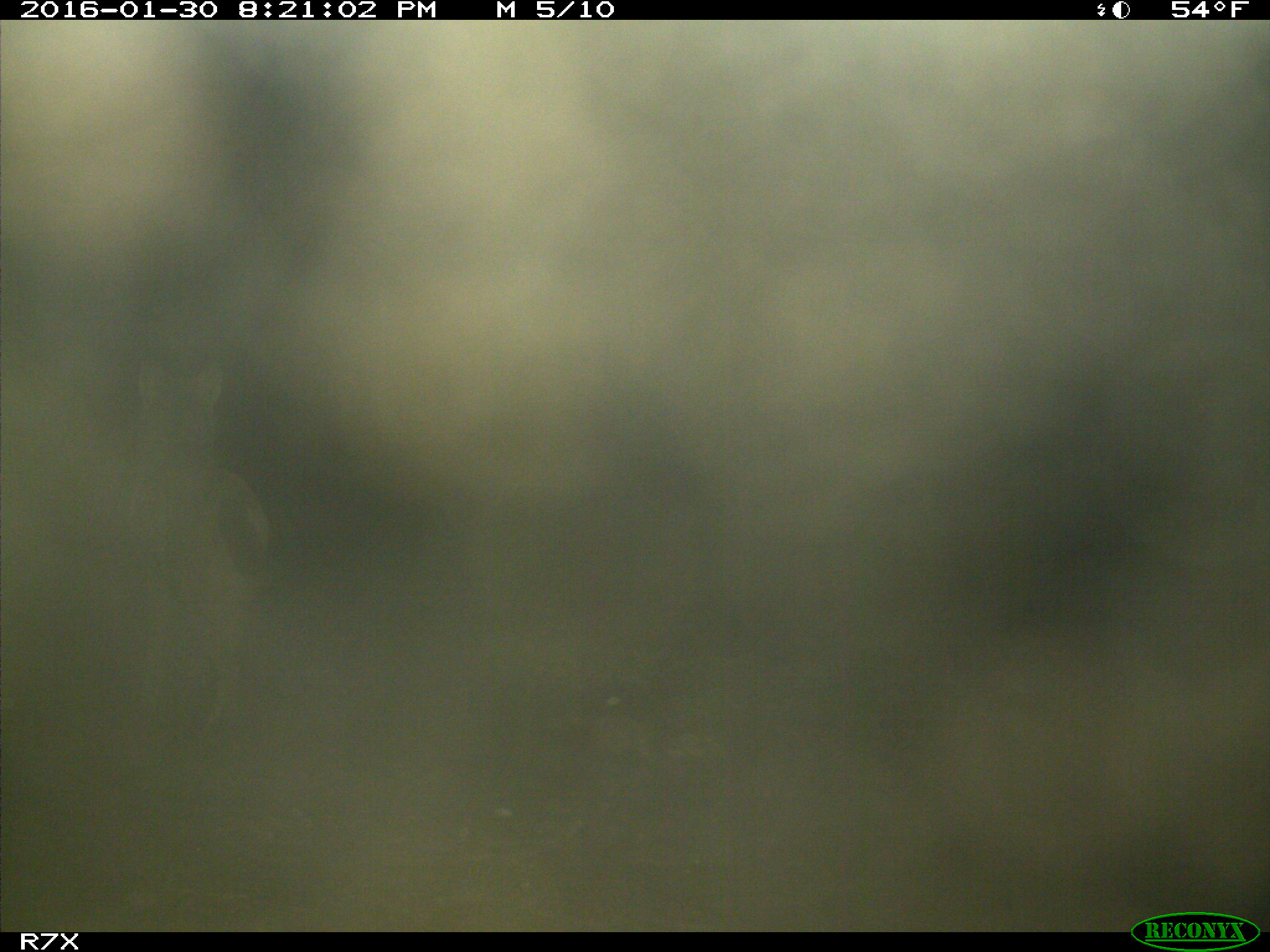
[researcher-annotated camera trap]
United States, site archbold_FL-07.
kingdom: Animalia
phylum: Chordata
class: Mammalia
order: Carnivora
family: Canidae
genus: Canis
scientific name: Canis latrans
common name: coyote